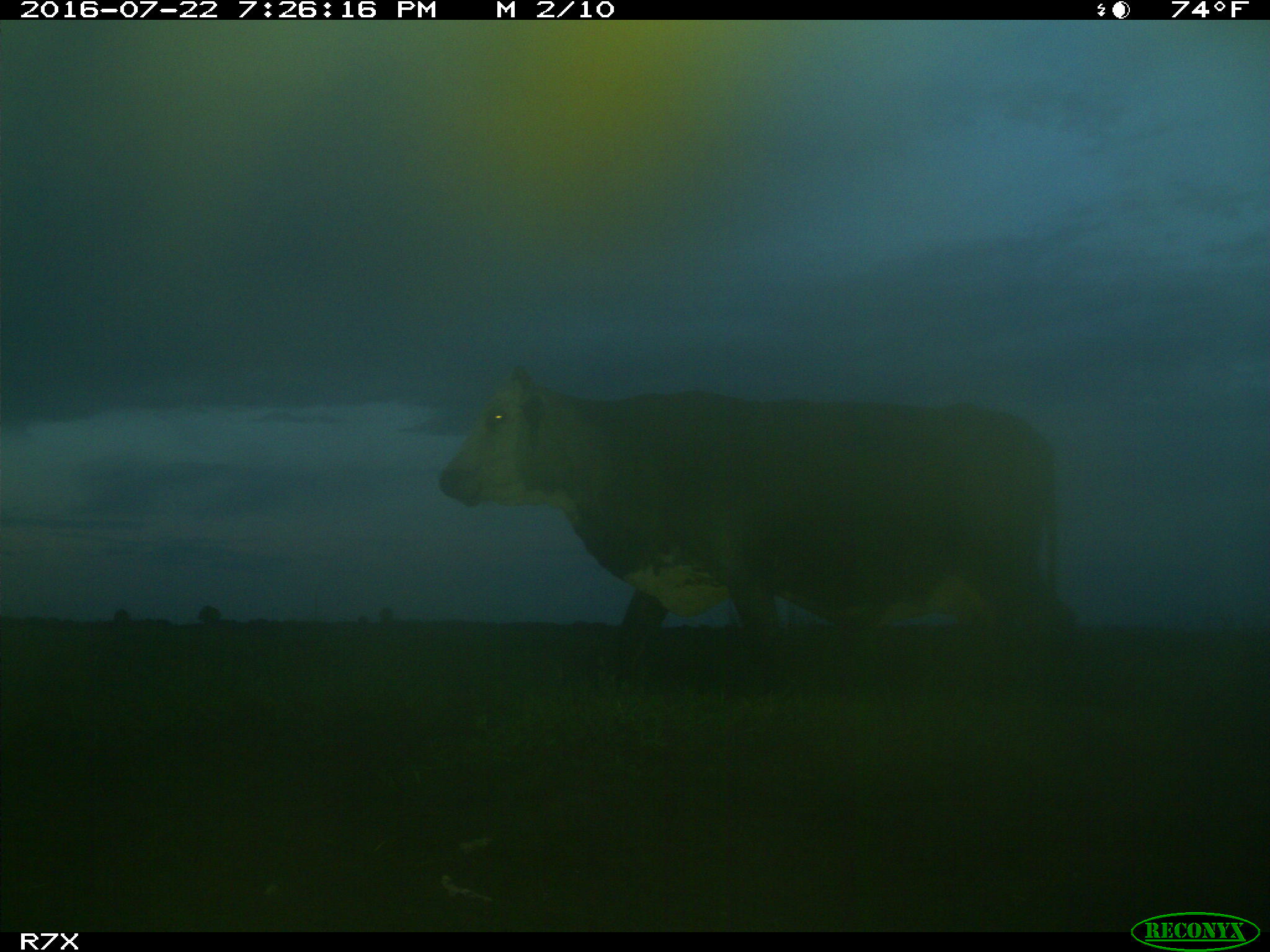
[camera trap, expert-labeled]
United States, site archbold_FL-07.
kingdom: Animalia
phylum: Chordata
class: Mammalia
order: Artiodactyla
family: Bovidae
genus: Bos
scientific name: Bos taurus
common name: domestic cow